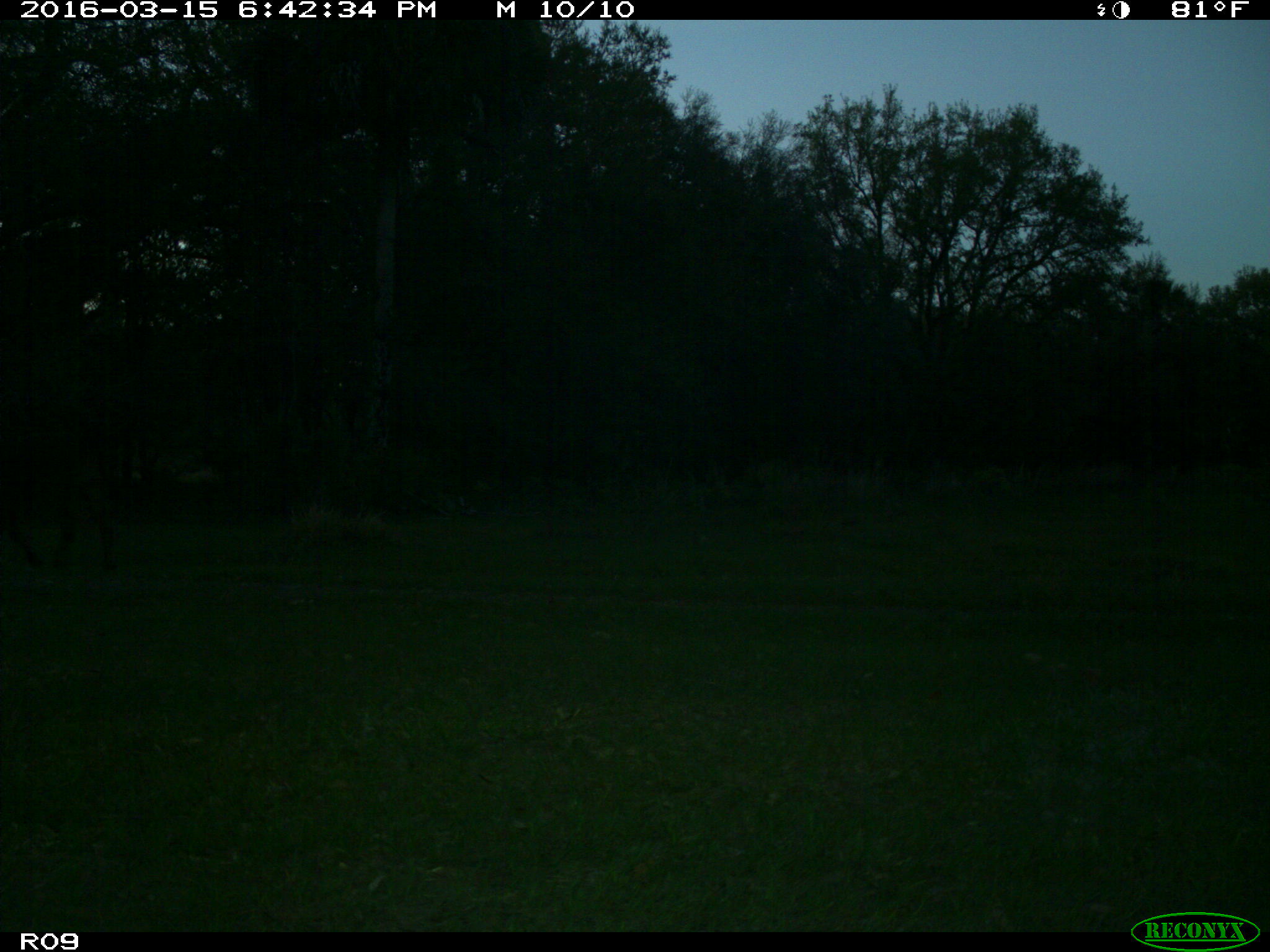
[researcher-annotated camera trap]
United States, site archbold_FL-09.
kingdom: Animalia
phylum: Chordata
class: Mammalia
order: Artiodactyla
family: Bovidae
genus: Bos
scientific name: Bos taurus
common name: domestic cow